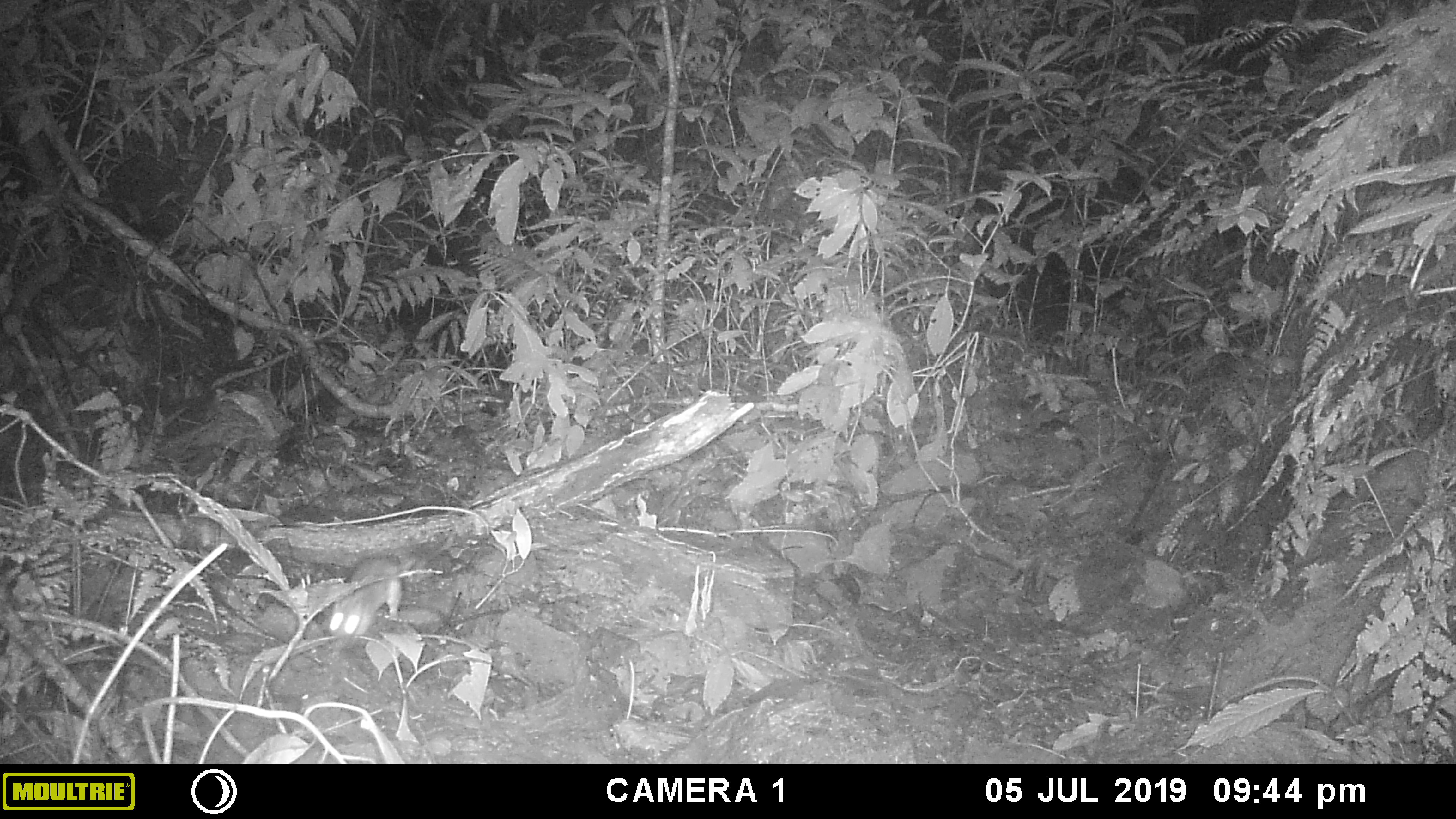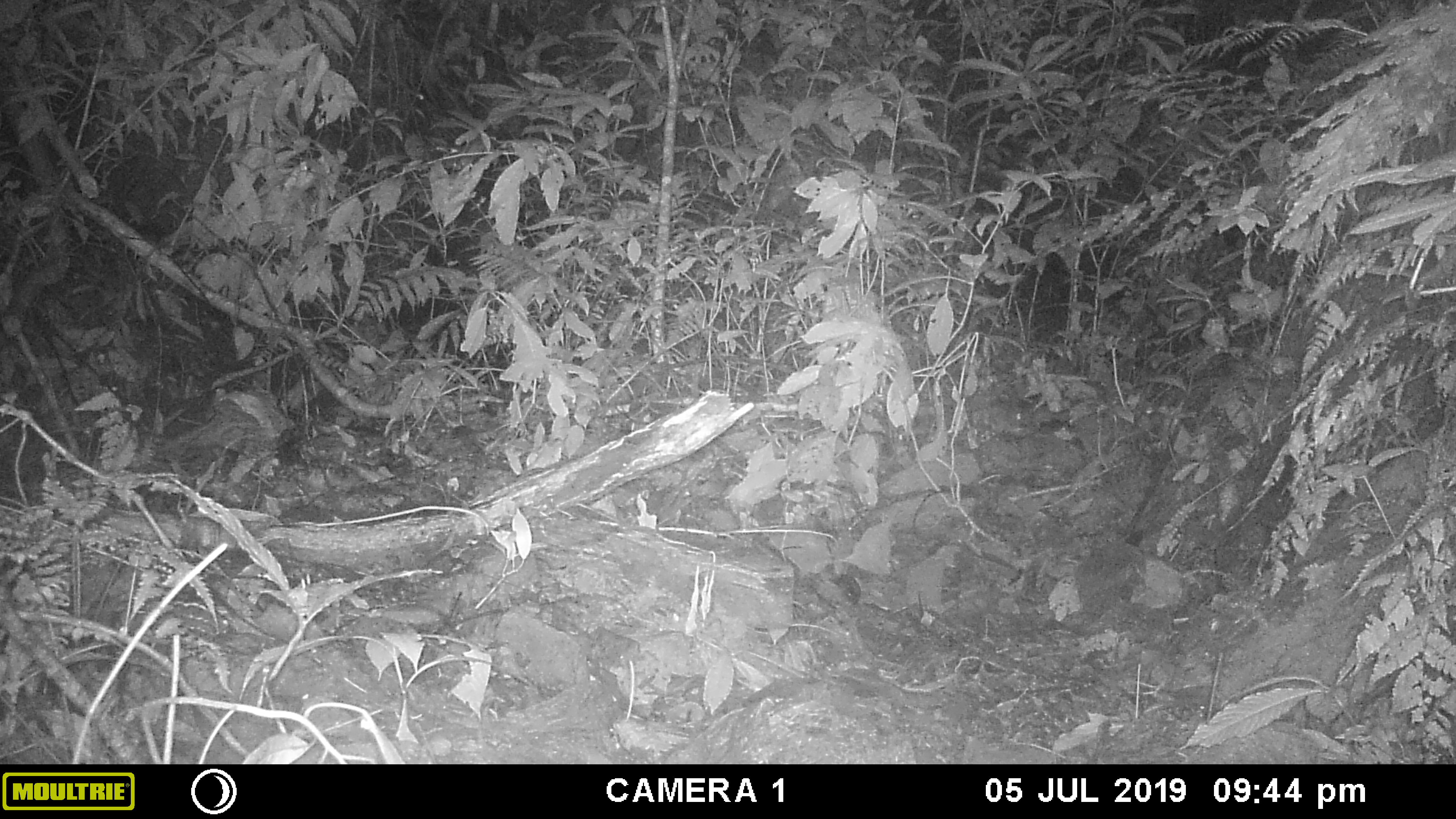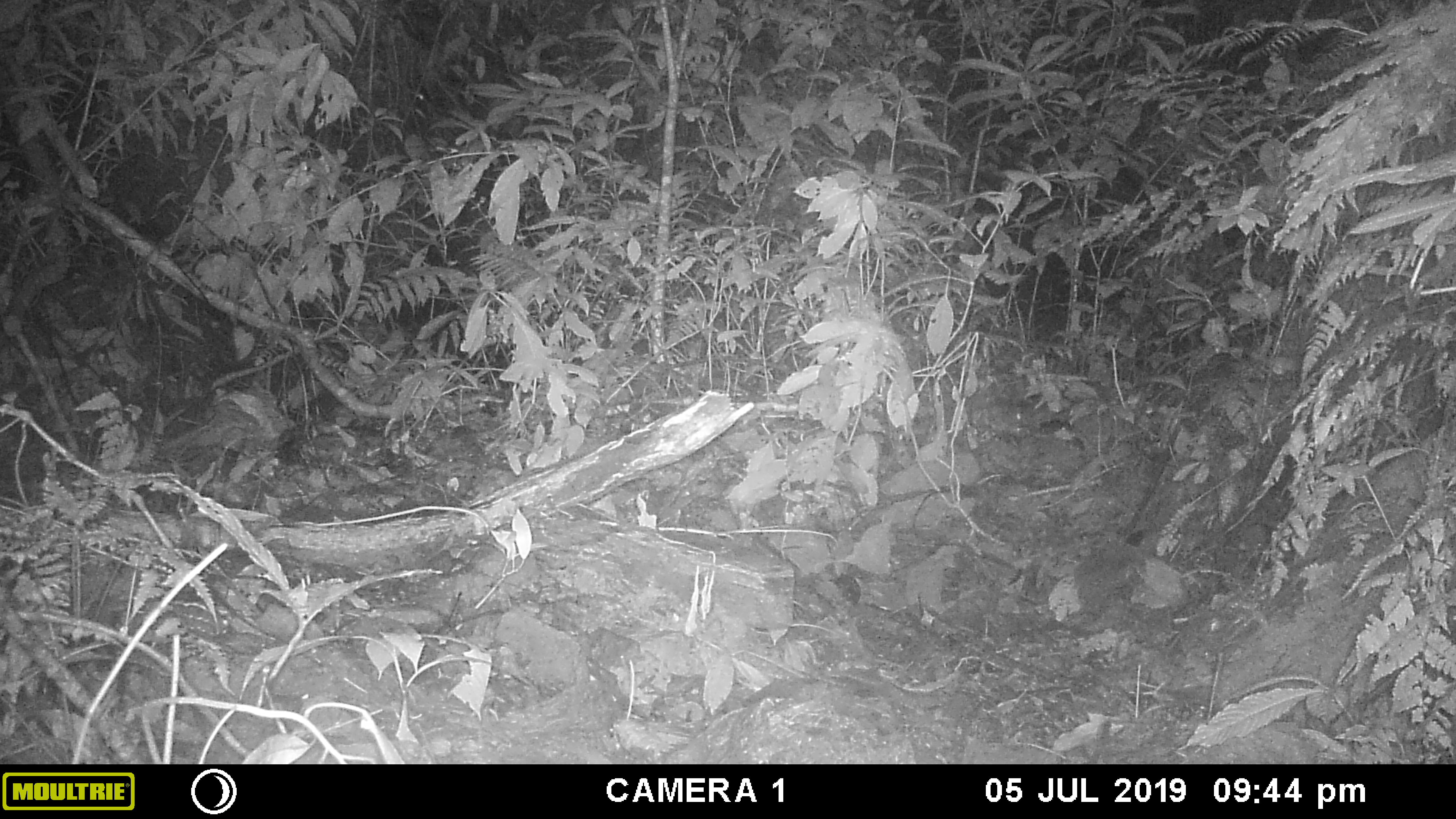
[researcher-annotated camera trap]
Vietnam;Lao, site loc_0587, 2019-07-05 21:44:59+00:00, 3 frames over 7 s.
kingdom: Animalia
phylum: Chordata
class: Mammalia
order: Carnivora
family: Mustelidae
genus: Melogale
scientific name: Melogale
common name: ferret badger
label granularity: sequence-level